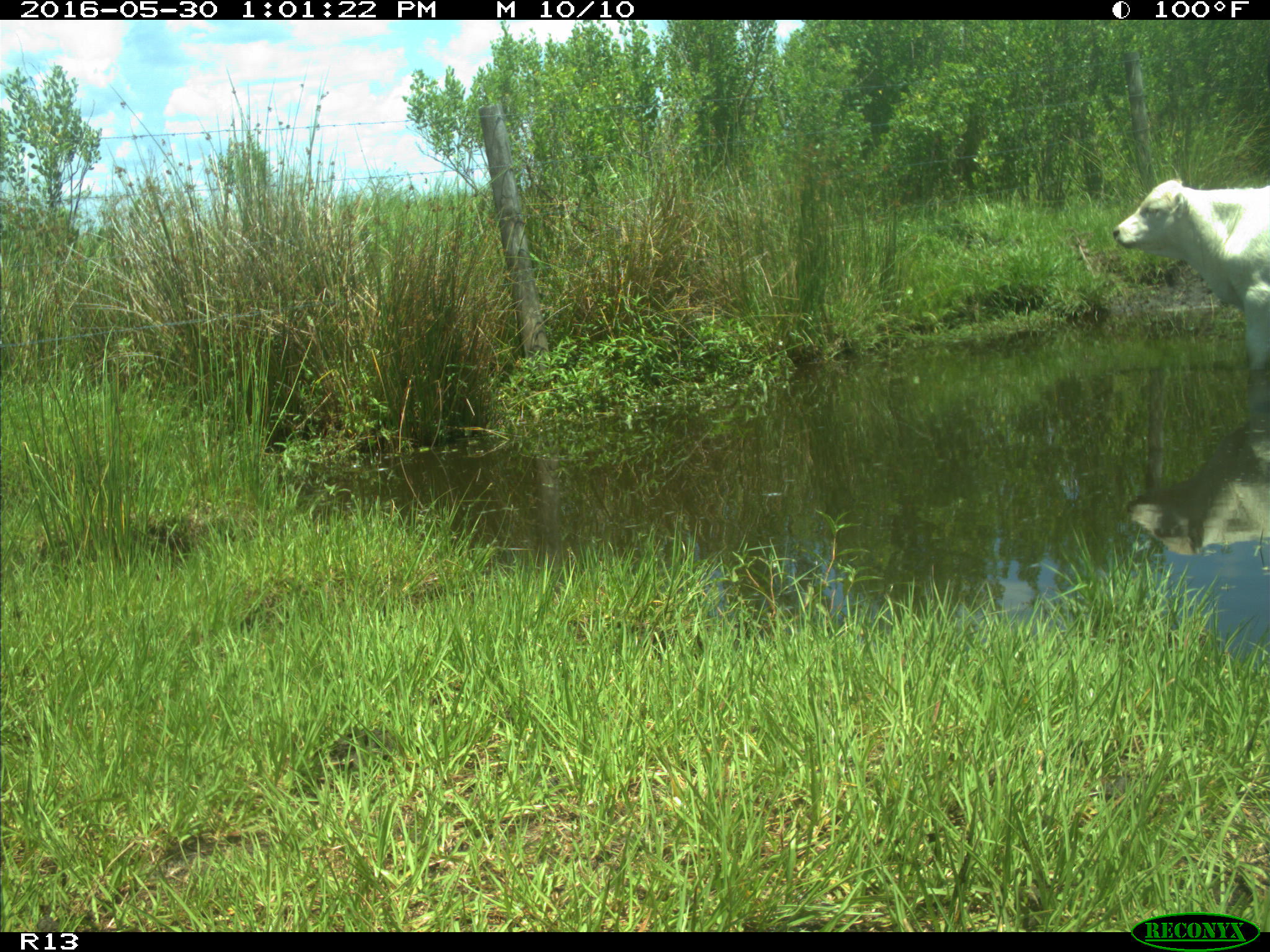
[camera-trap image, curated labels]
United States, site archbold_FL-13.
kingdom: Animalia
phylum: Chordata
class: Mammalia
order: Artiodactyla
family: Bovidae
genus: Bos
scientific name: Bos taurus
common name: domestic cow